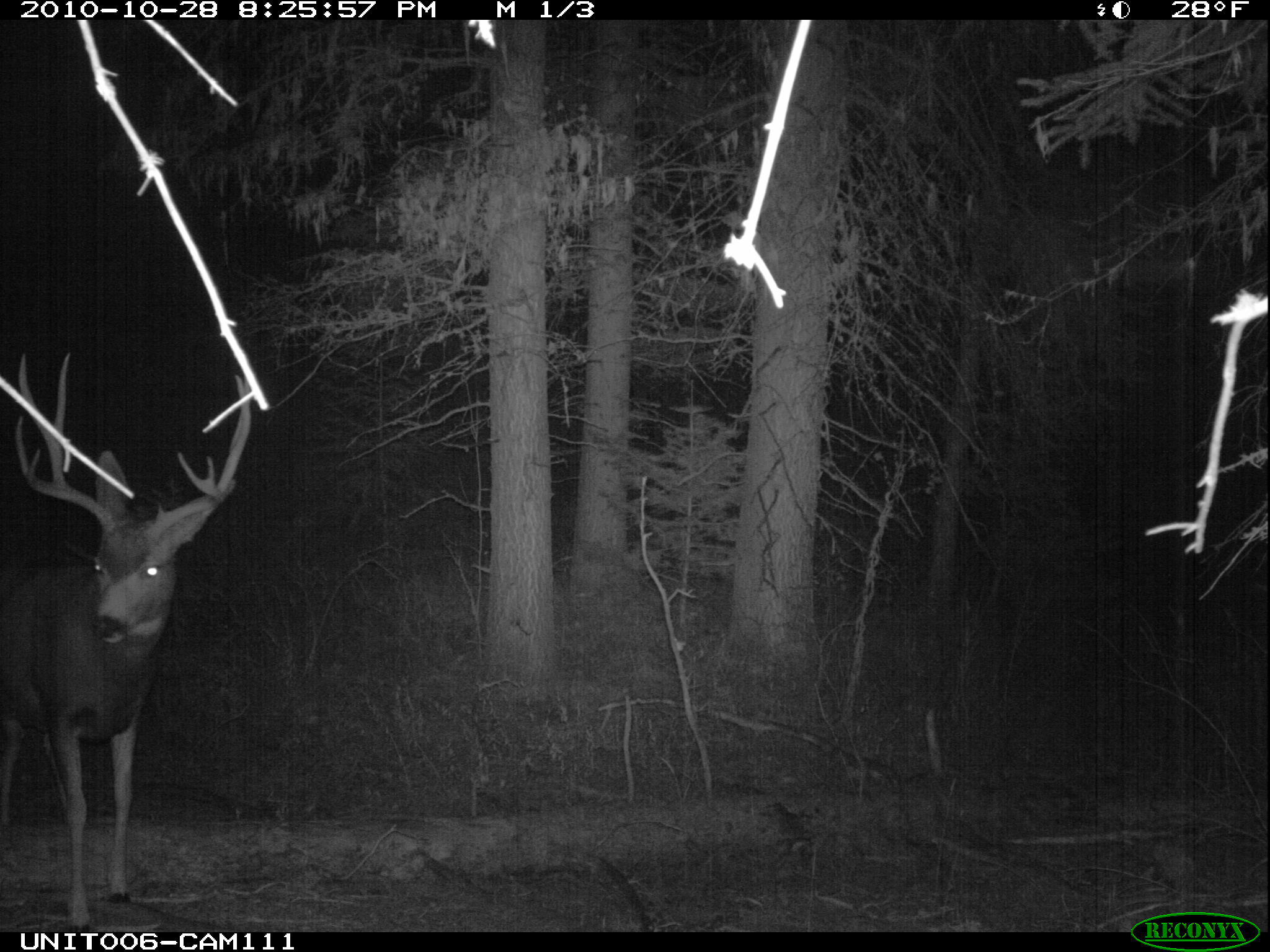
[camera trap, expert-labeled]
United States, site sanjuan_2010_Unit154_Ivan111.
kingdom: Animalia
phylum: Chordata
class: Mammalia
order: Artiodactyla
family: Cervidae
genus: Odocoileus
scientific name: Odocoileus hemionus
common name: mule deer